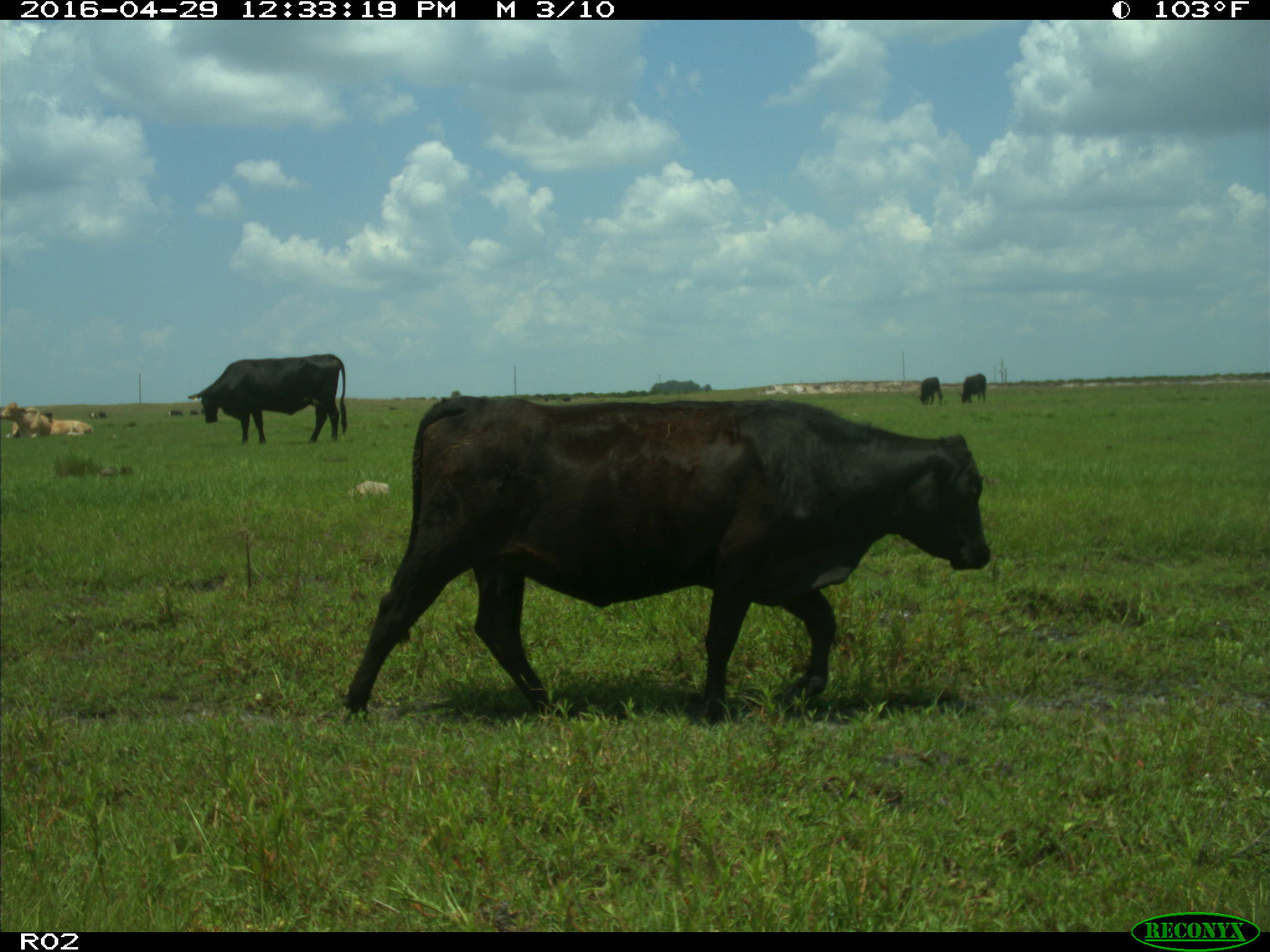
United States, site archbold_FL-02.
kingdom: Animalia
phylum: Chordata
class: Mammalia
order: Artiodactyla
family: Bovidae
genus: Bos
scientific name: Bos taurus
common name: domestic cow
Bos taurus (domestic cow).